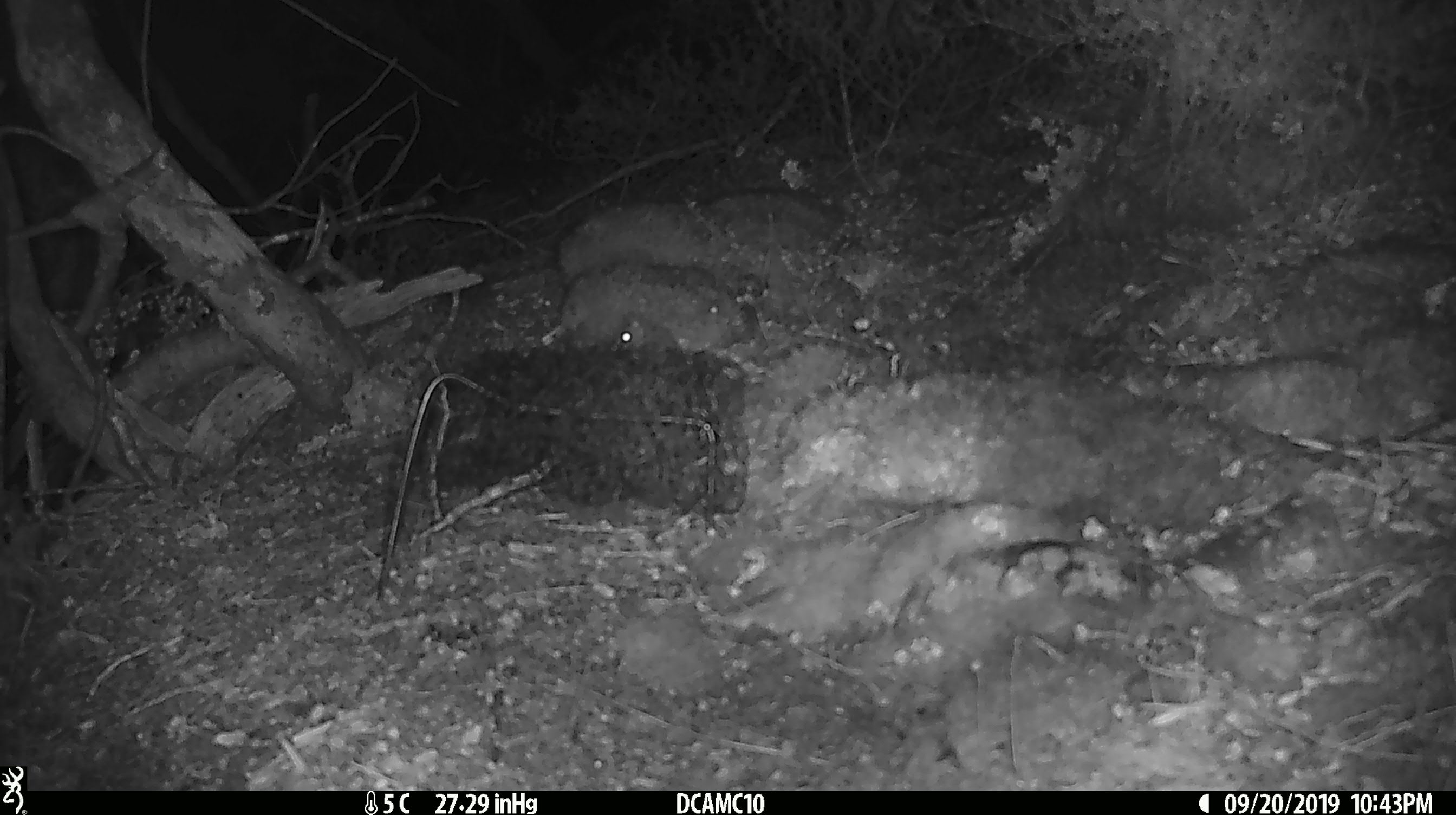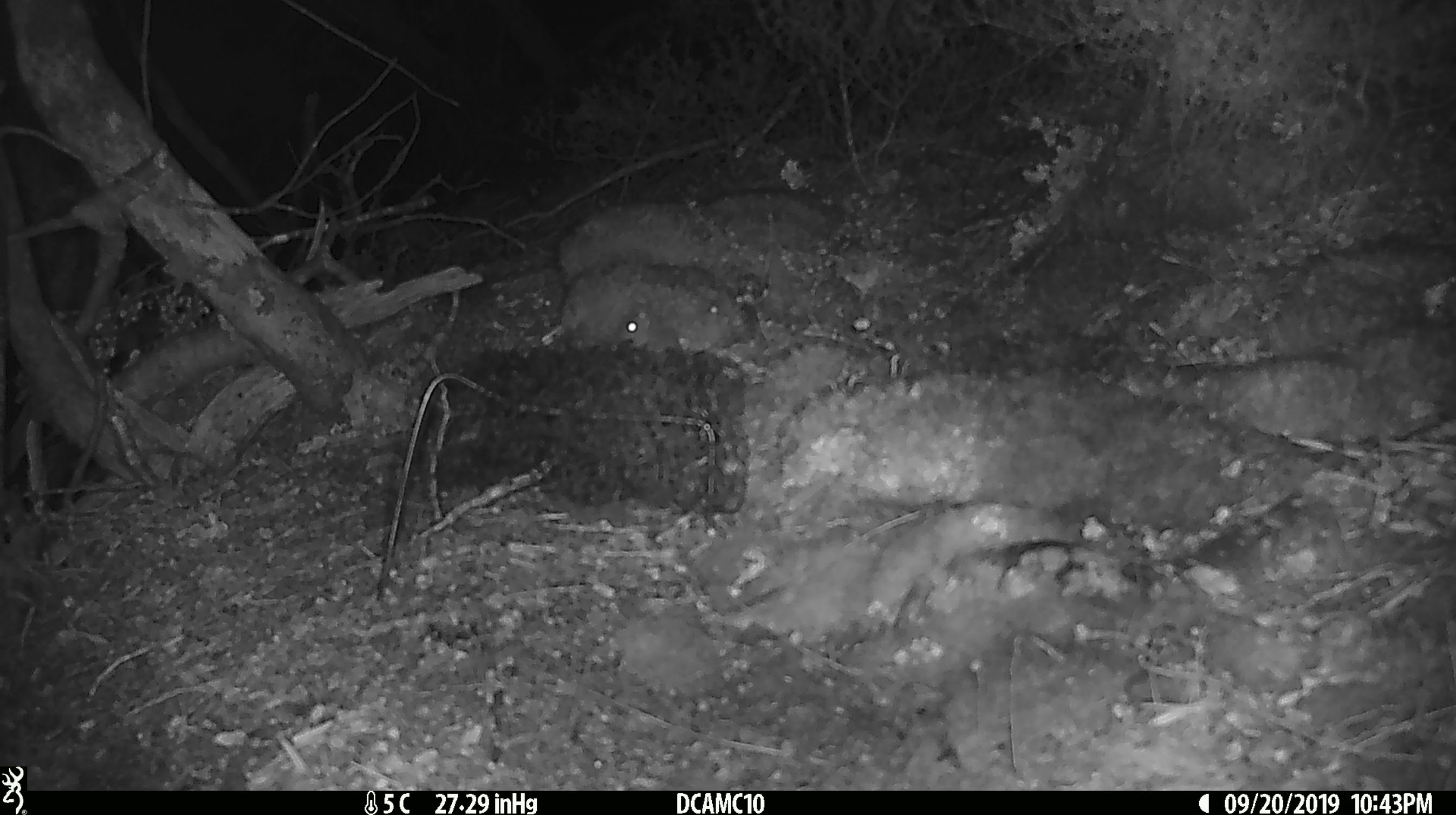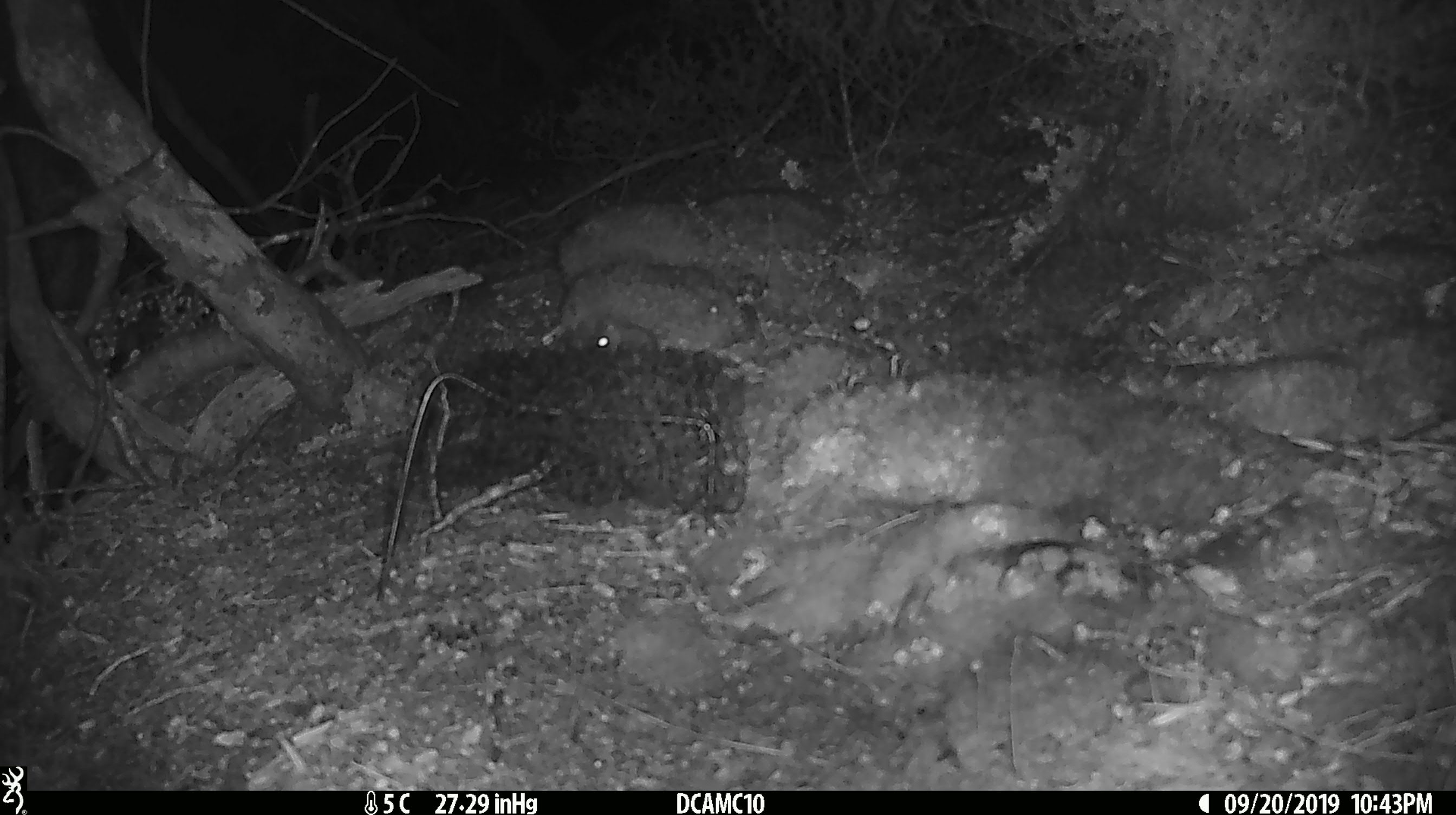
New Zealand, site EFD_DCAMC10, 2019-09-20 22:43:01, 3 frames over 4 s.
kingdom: Animalia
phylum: Chordata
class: Mammalia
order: Rodentia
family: Muridae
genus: Mus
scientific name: Mus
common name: mouse